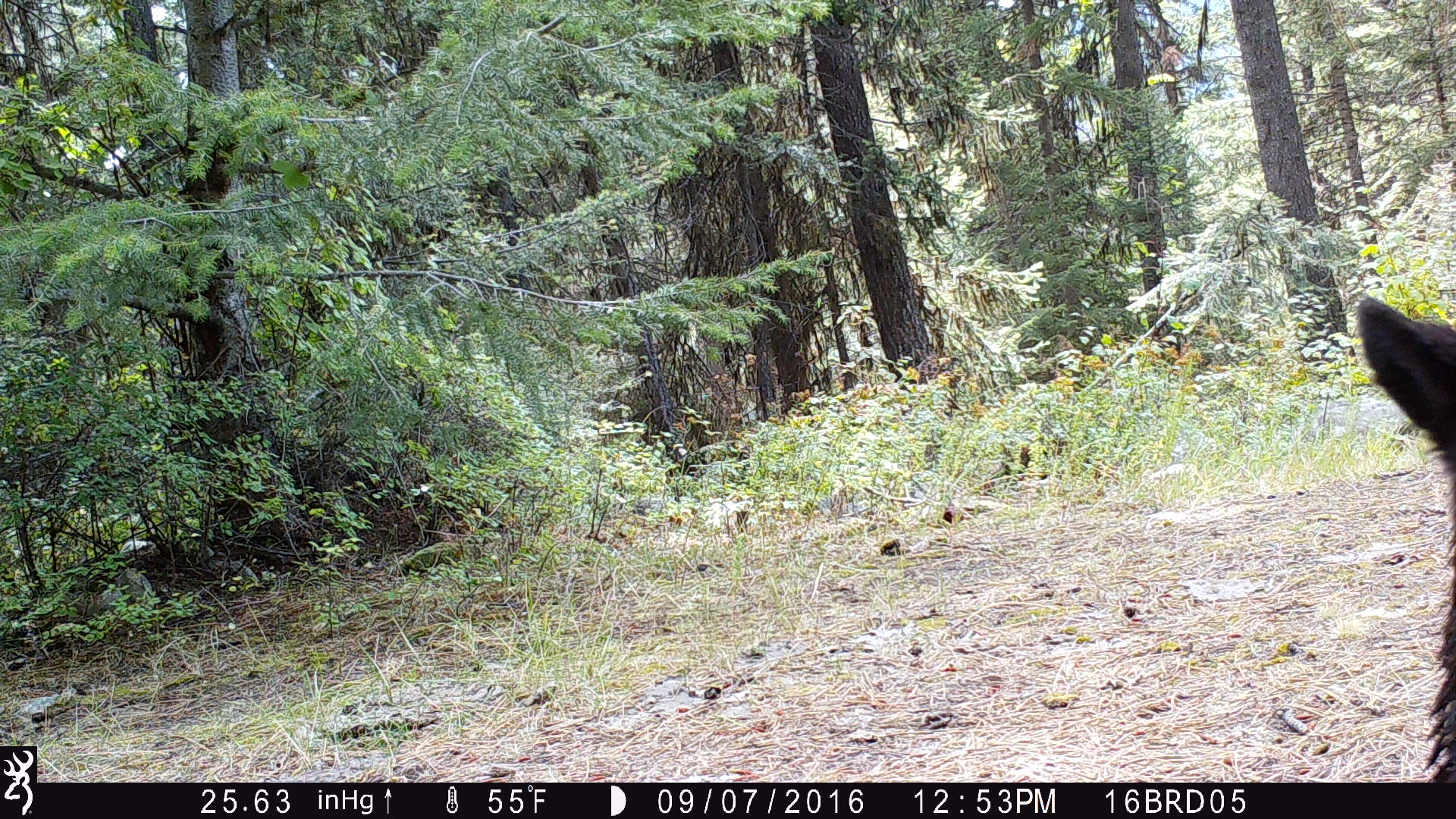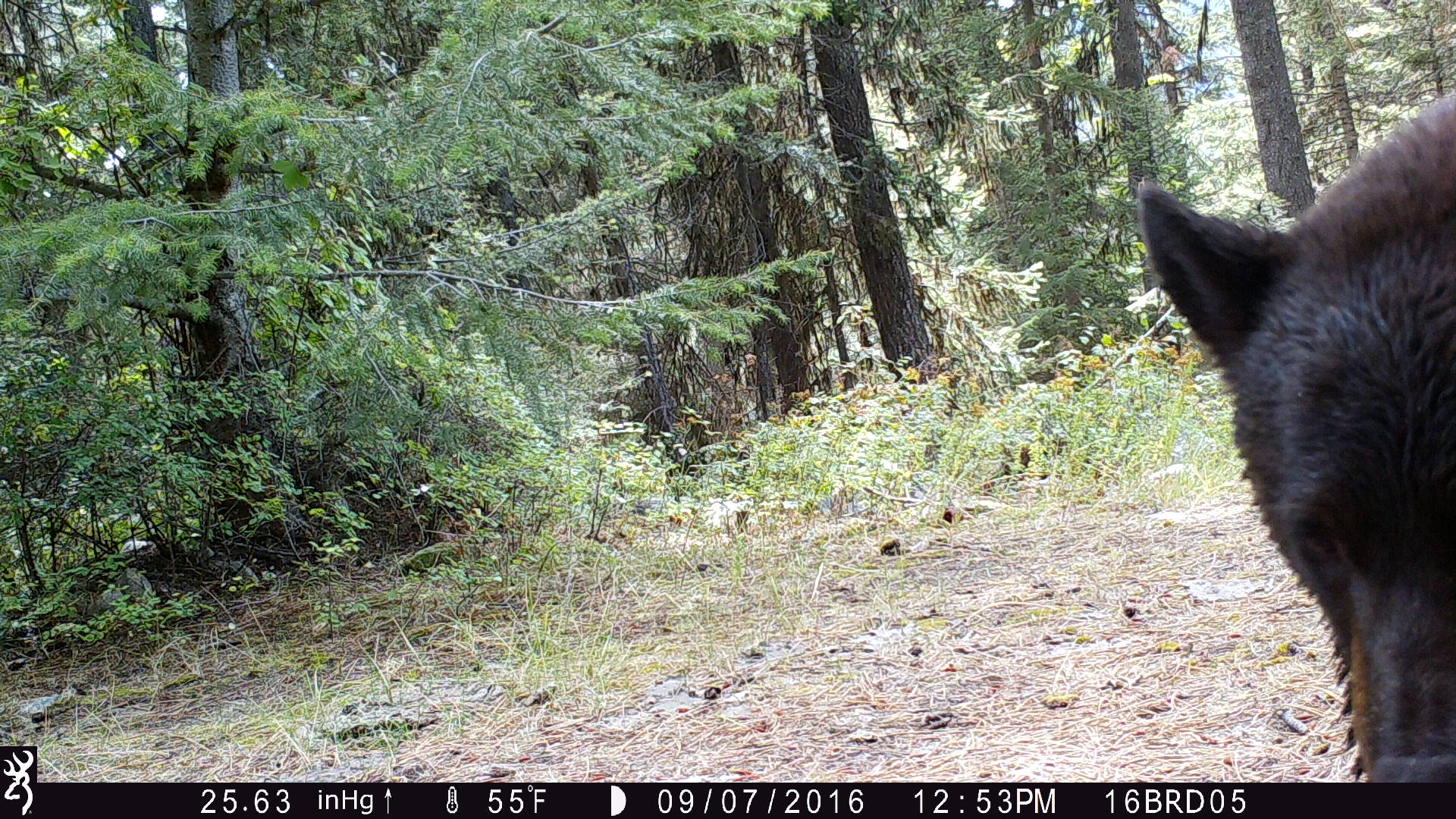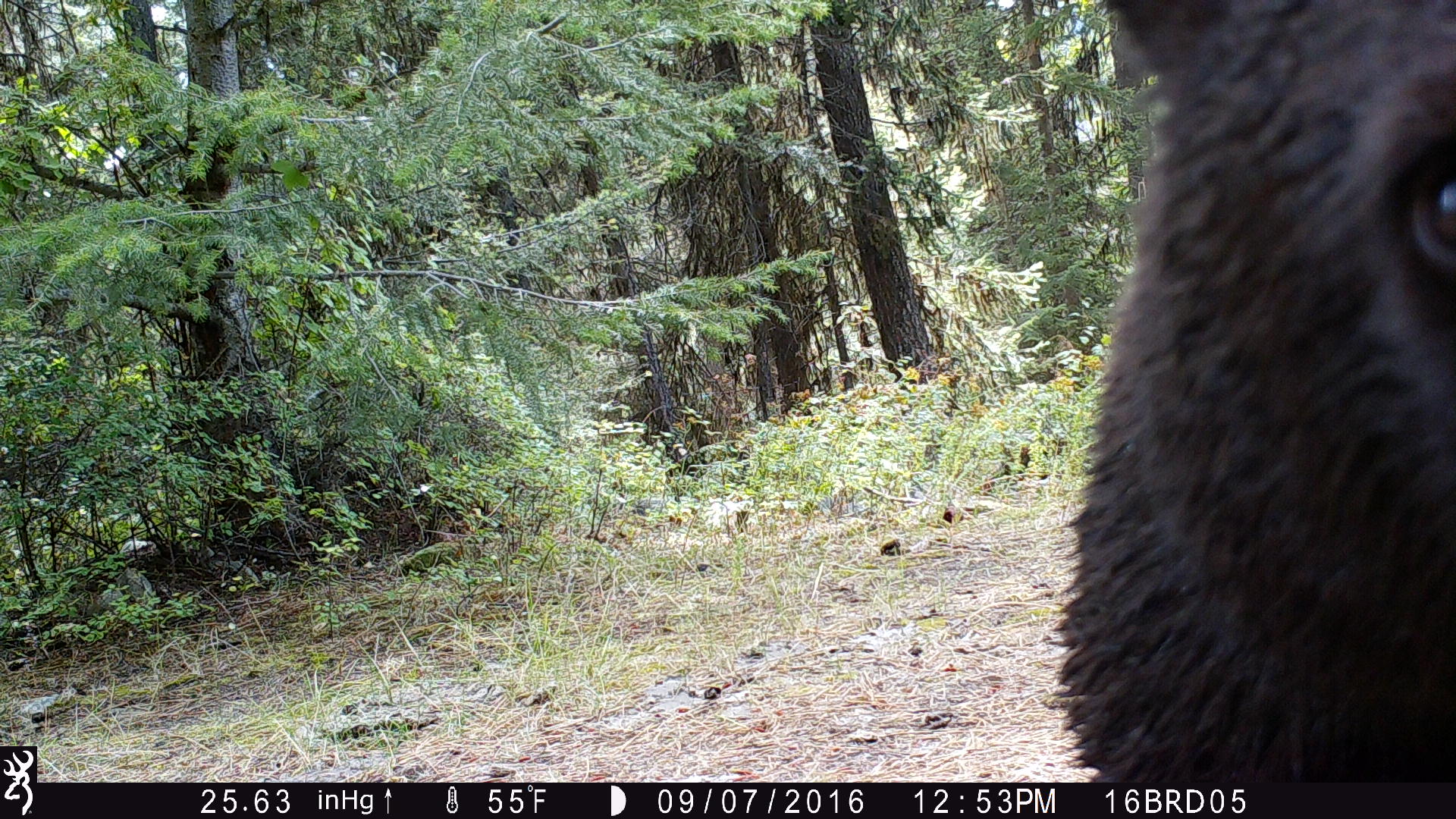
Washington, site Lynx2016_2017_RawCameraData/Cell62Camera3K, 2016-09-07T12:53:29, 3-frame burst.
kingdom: Animalia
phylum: Chordata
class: Mammalia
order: Carnivora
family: Ursidae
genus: Ursus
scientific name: Ursus americanus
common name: american black bear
Ursus americanus (american black bear). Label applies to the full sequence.